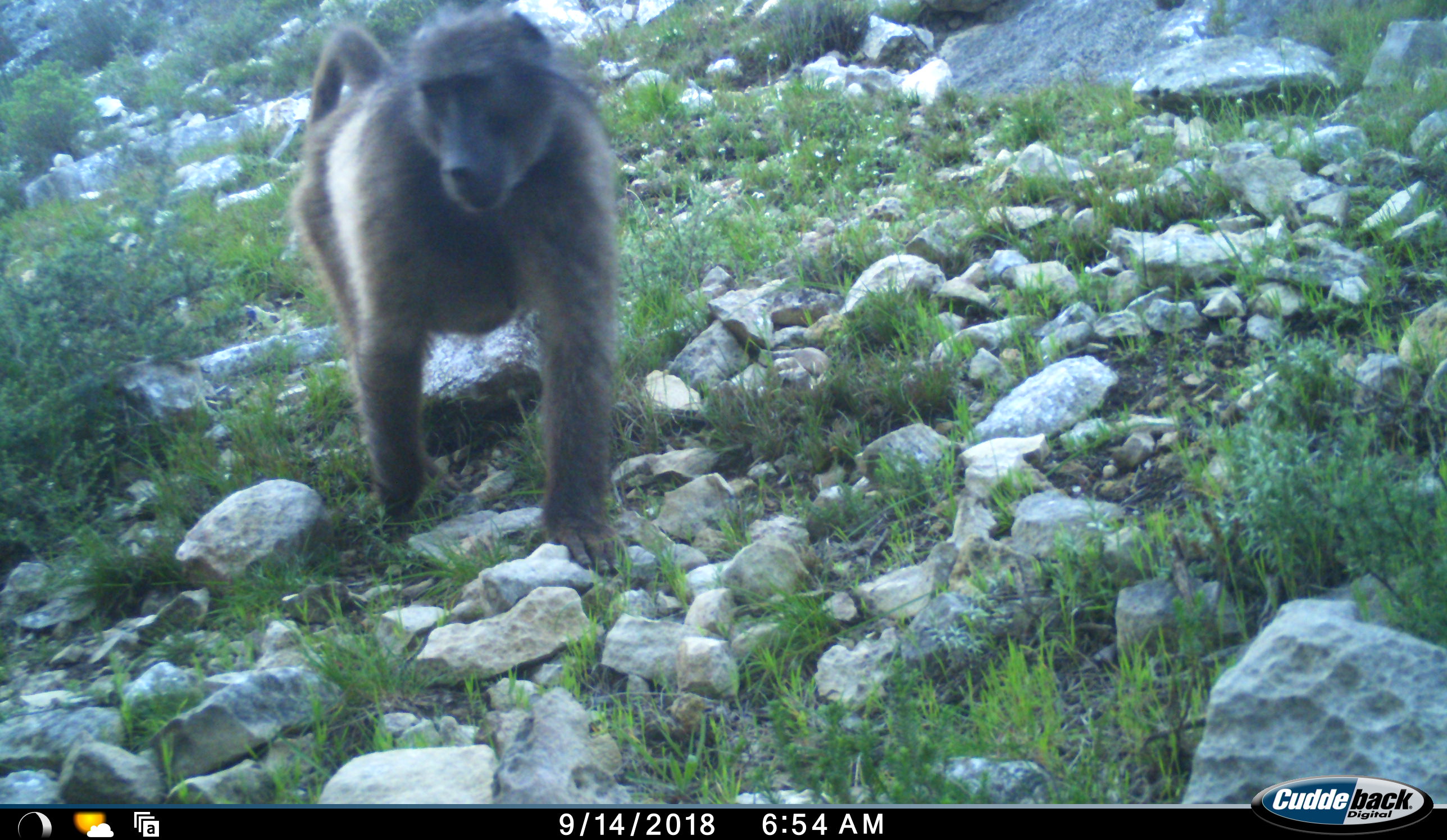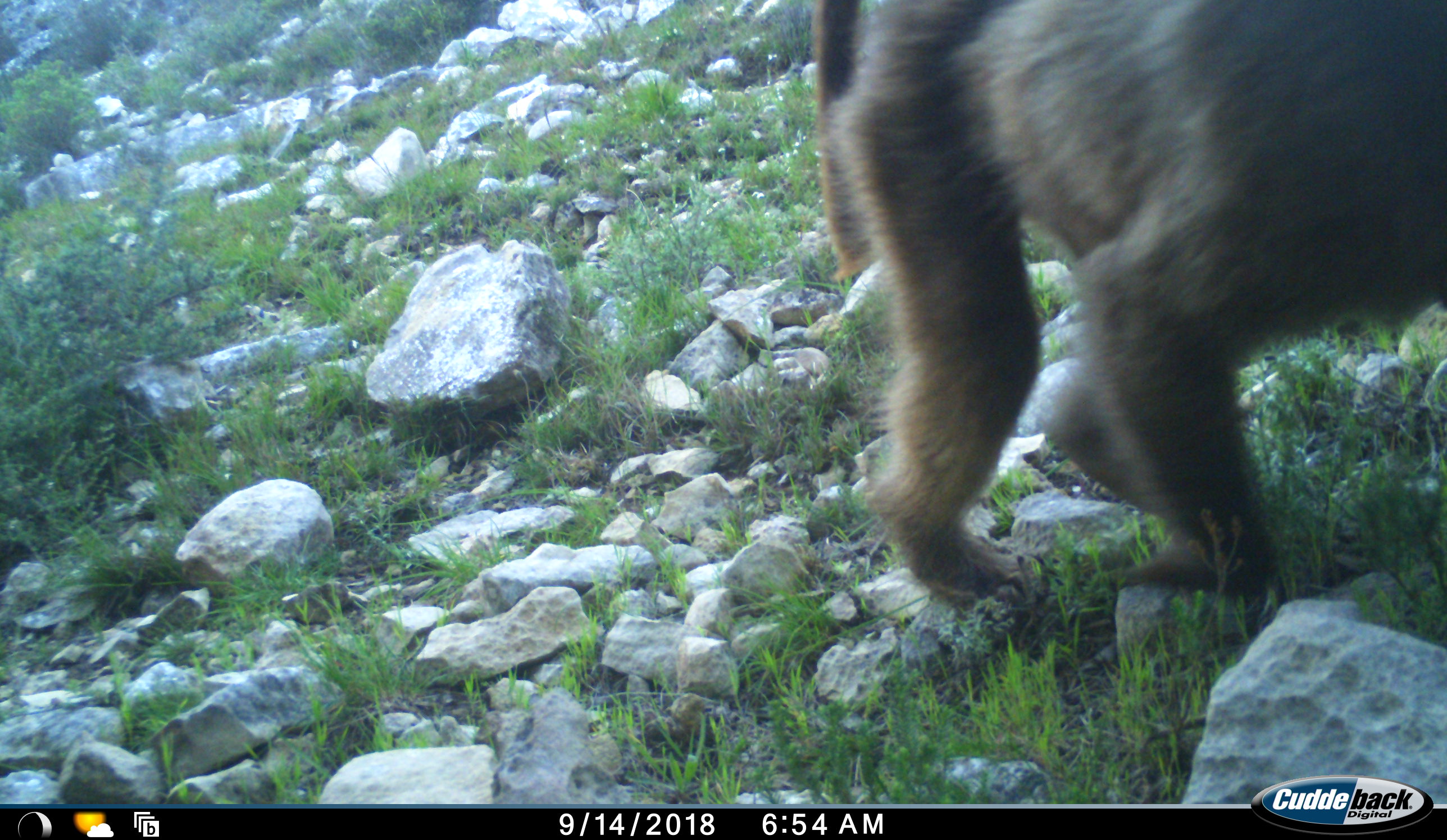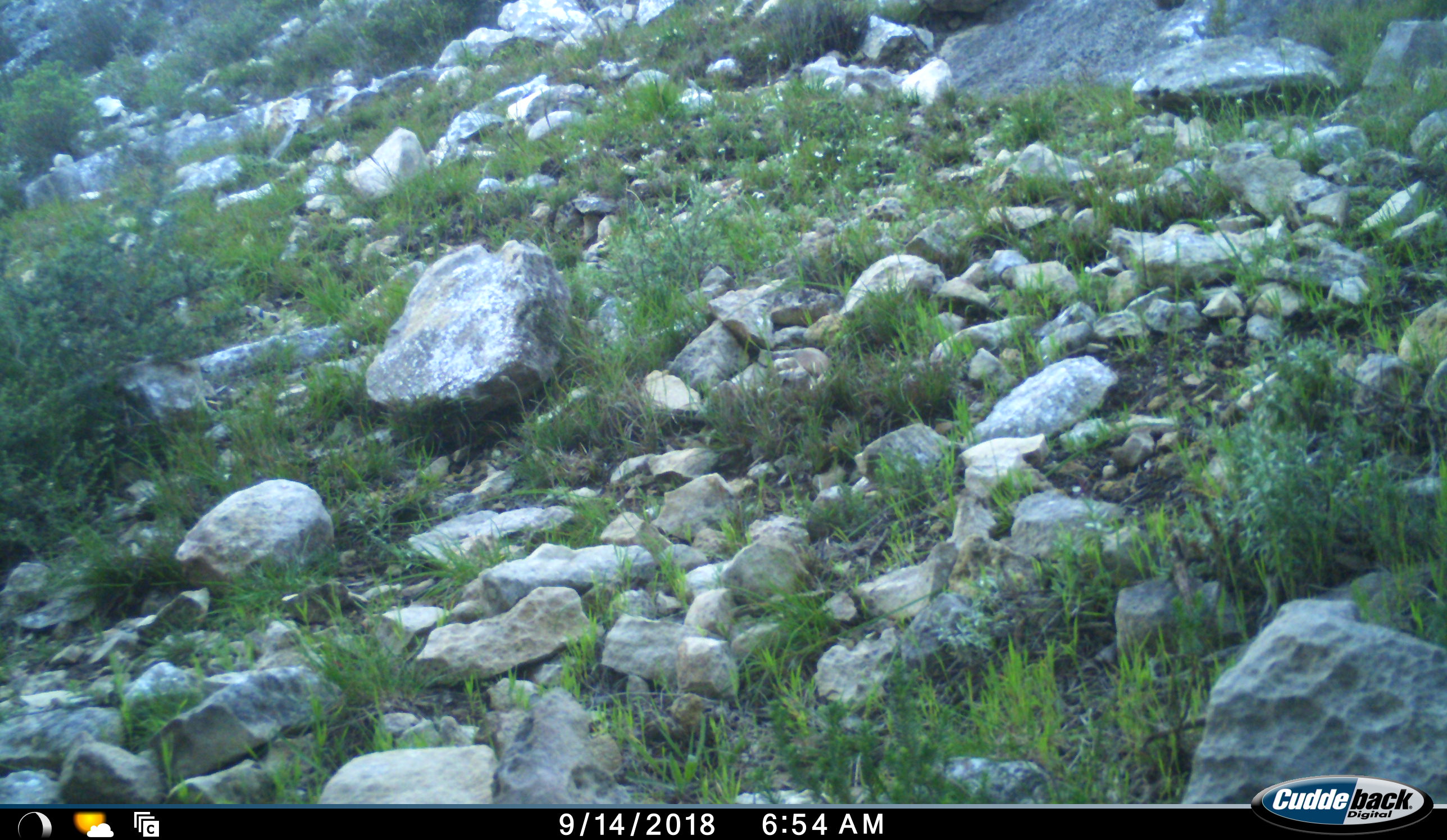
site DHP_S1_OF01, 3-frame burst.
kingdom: Animalia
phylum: Chordata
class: Mammalia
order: Primates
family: Cercopithecidae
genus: Papio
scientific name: Papio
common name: baboon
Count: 1.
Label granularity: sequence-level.